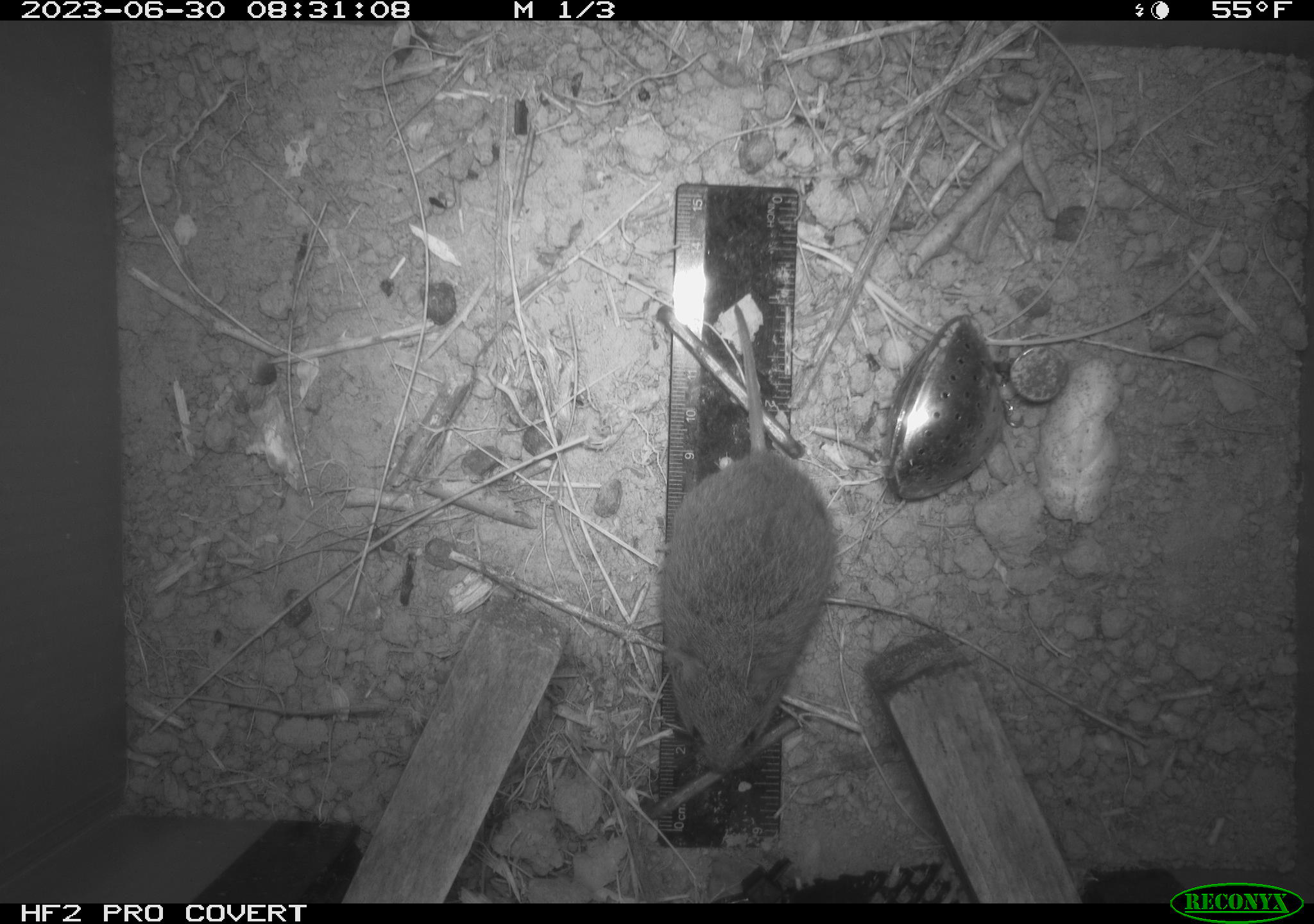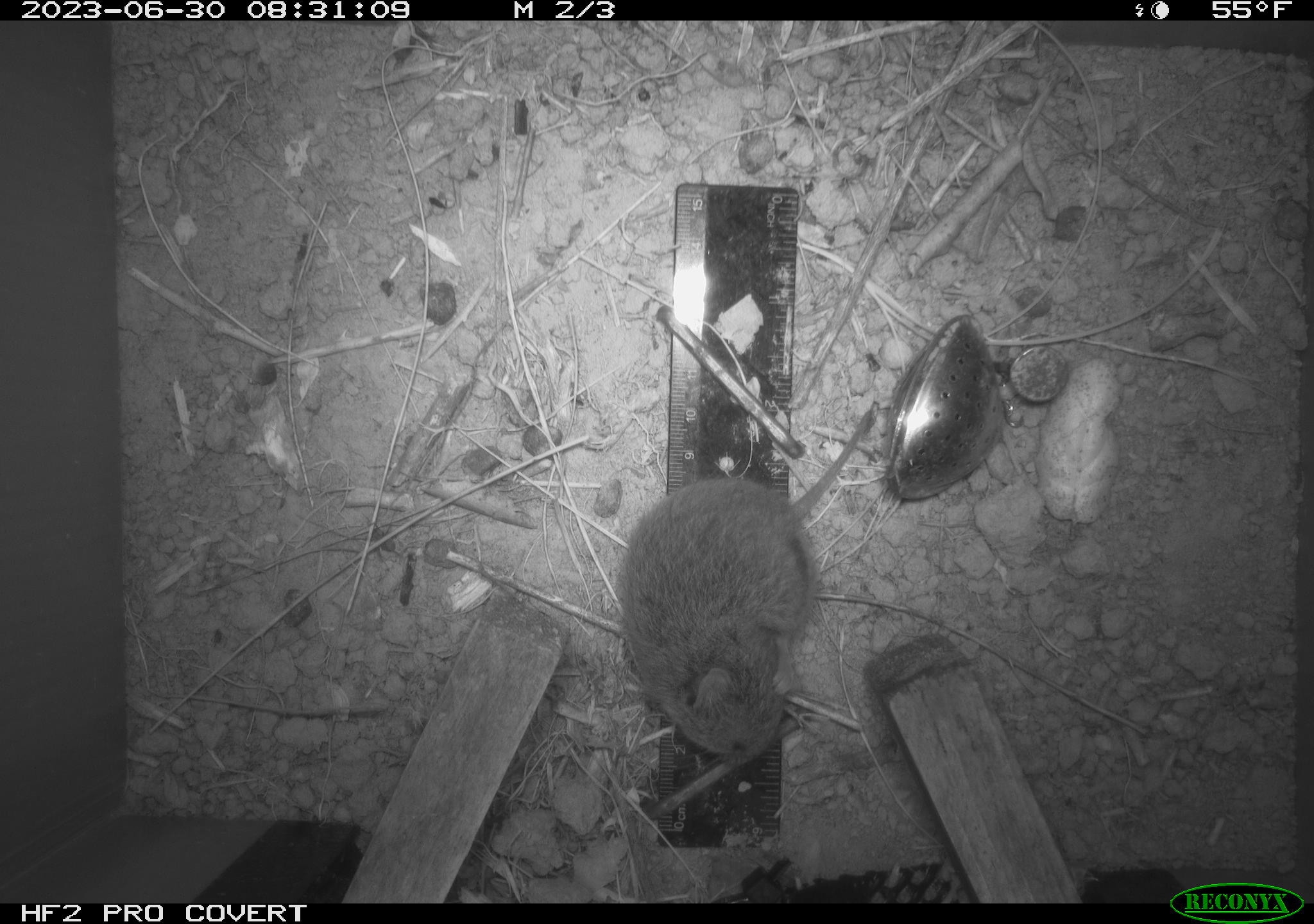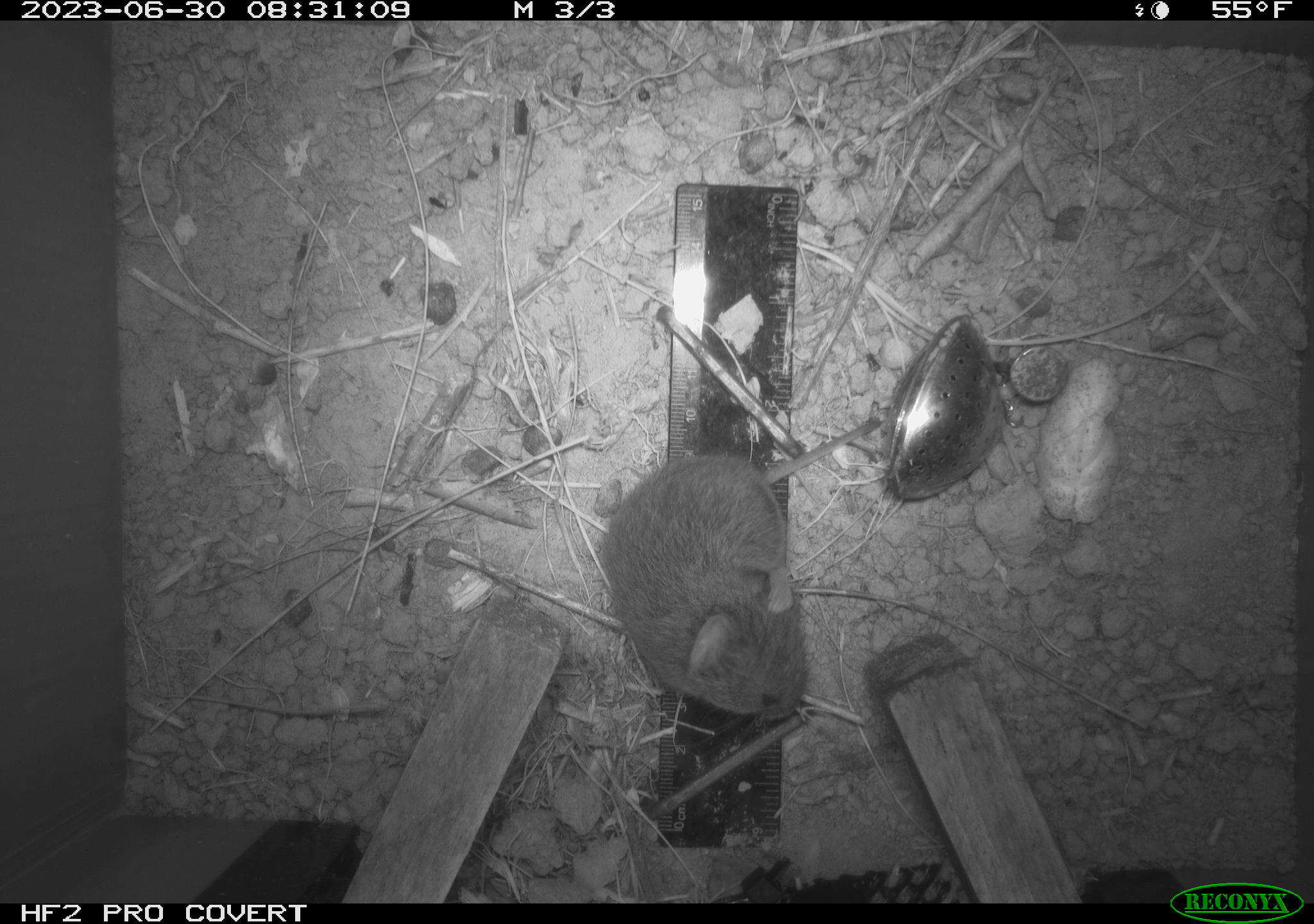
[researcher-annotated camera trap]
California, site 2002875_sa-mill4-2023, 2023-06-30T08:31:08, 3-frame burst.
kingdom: Animalia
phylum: Chordata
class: Mammalia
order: Rodentia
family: Cricetidae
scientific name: Arvicolinae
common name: voles, lemmings, and muskrats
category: arvicolinae subfamily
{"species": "arvicolinae subfamily (voles, lemmings, and muskrats) (Arvicolinae)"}